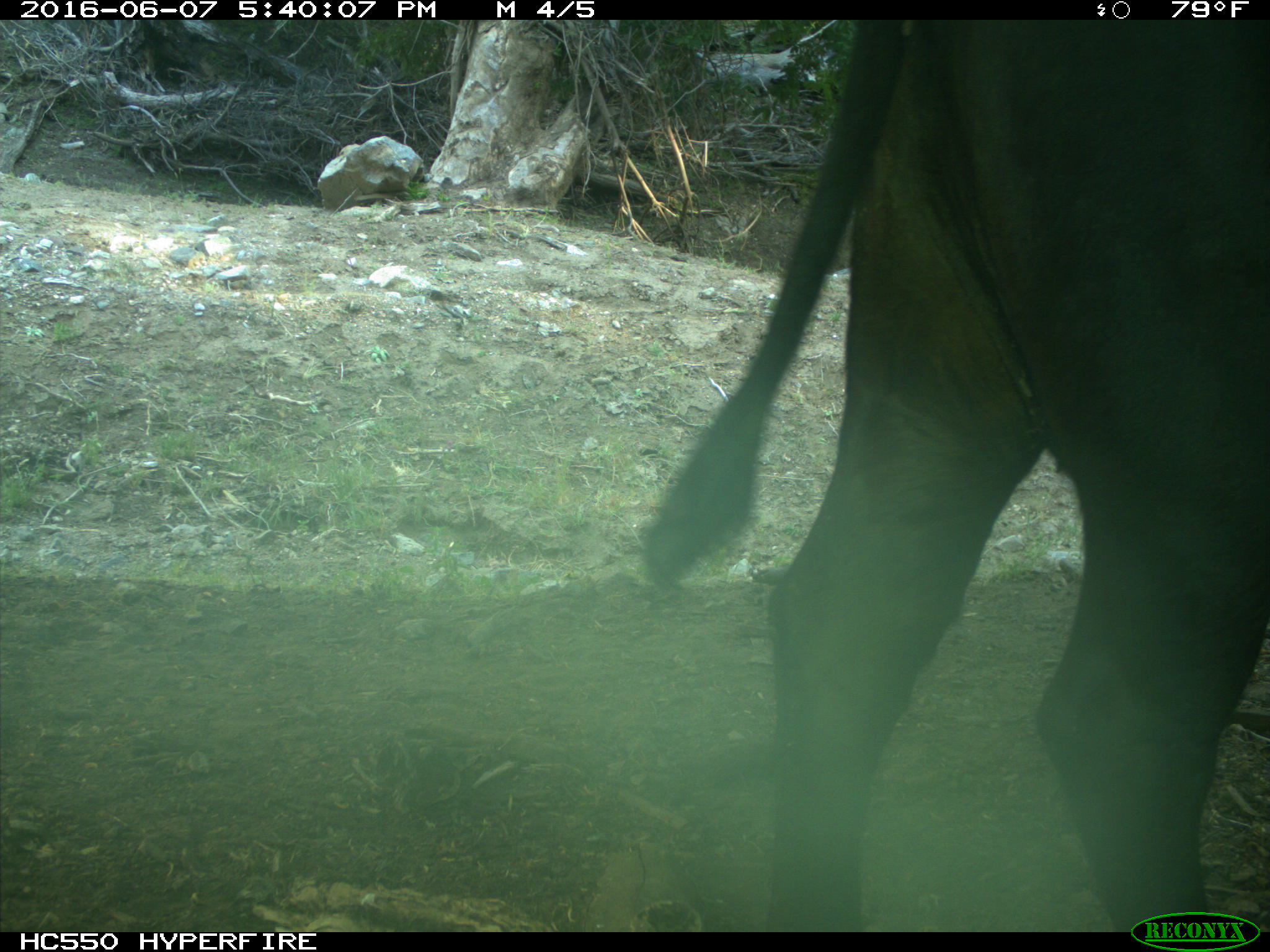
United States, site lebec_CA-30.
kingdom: Animalia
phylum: Chordata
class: Mammalia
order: Artiodactyla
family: Bovidae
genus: Bos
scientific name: Bos taurus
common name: domestic cow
Bos taurus (domestic cow).